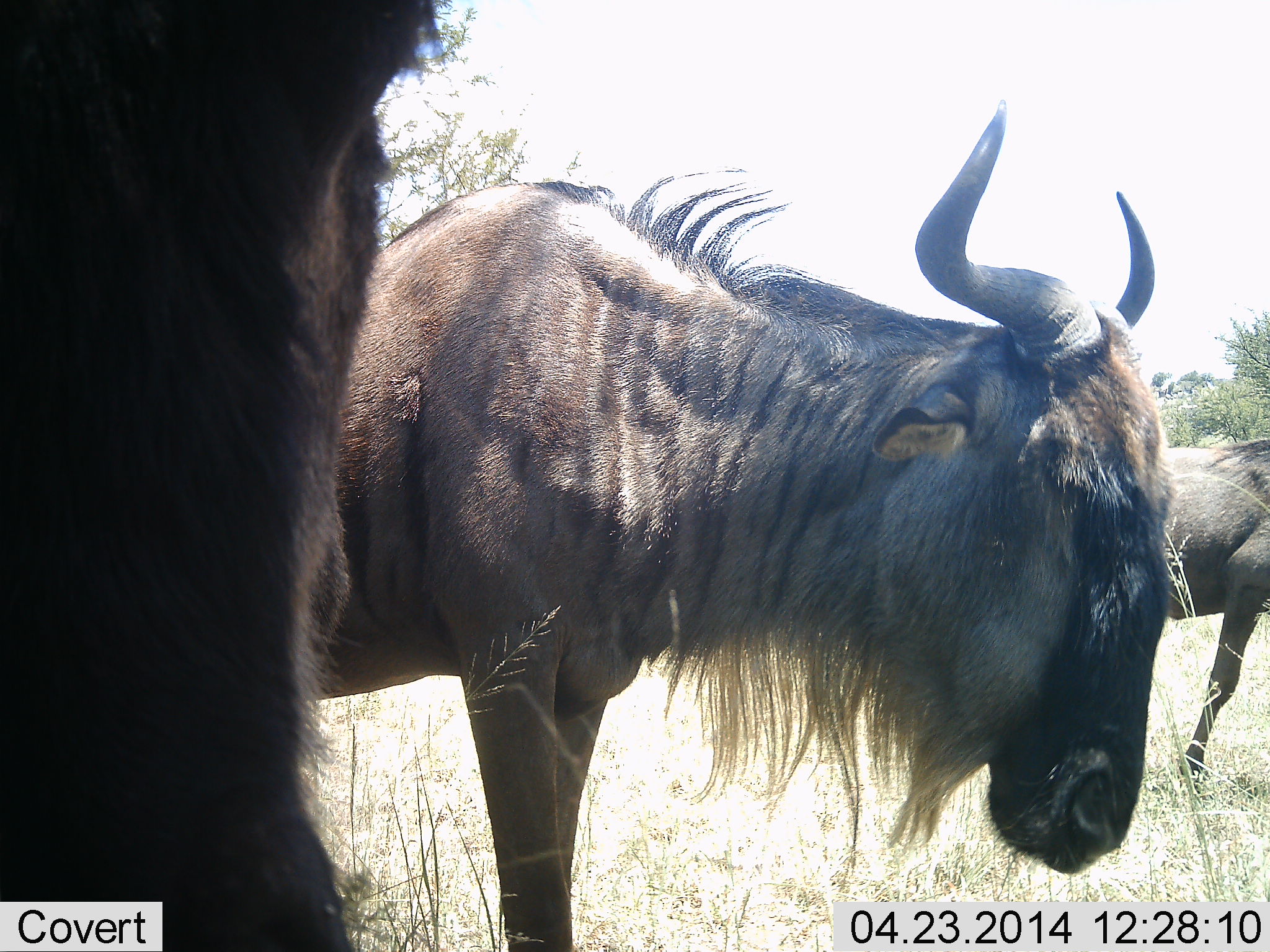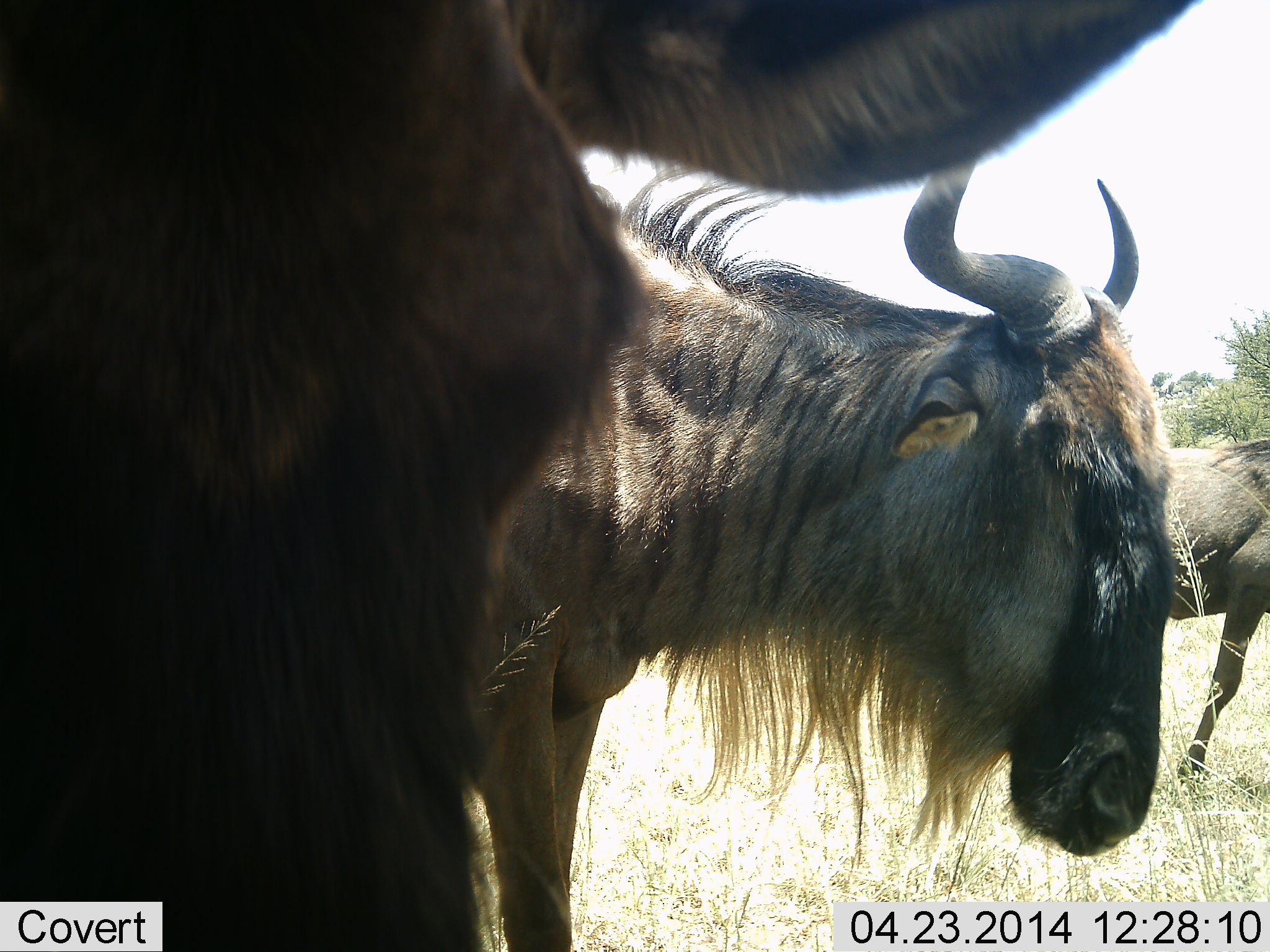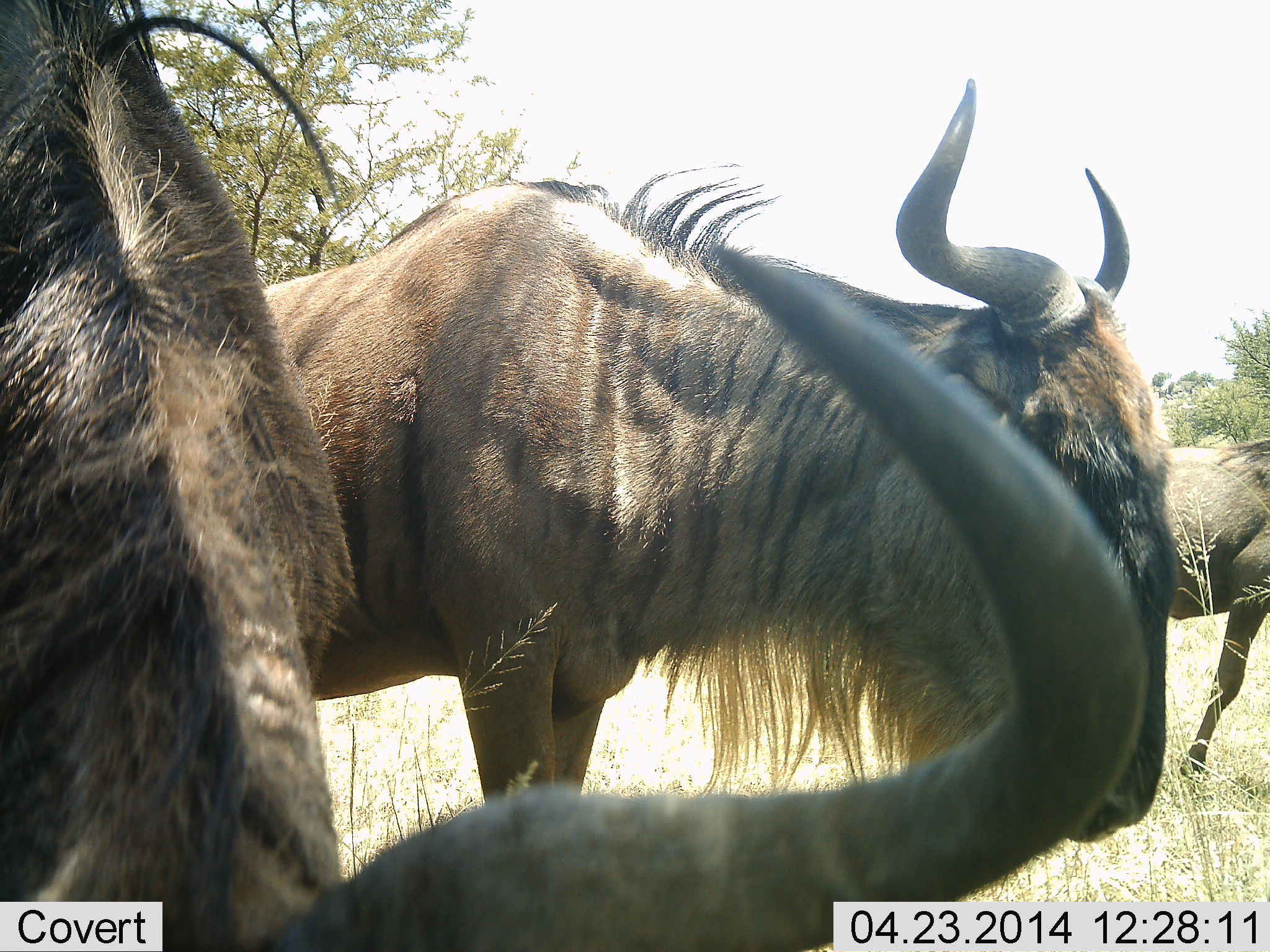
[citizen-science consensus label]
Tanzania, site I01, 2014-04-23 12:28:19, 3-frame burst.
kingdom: Animalia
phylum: Chordata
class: Mammalia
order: Artiodactyla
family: Bovidae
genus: Connochaetes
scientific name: Connochaetes taurinus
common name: blue wildebeest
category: wildebeest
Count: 3.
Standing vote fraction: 80%.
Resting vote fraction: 0%.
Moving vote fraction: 30%.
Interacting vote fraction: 20%.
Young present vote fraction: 0%.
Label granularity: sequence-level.